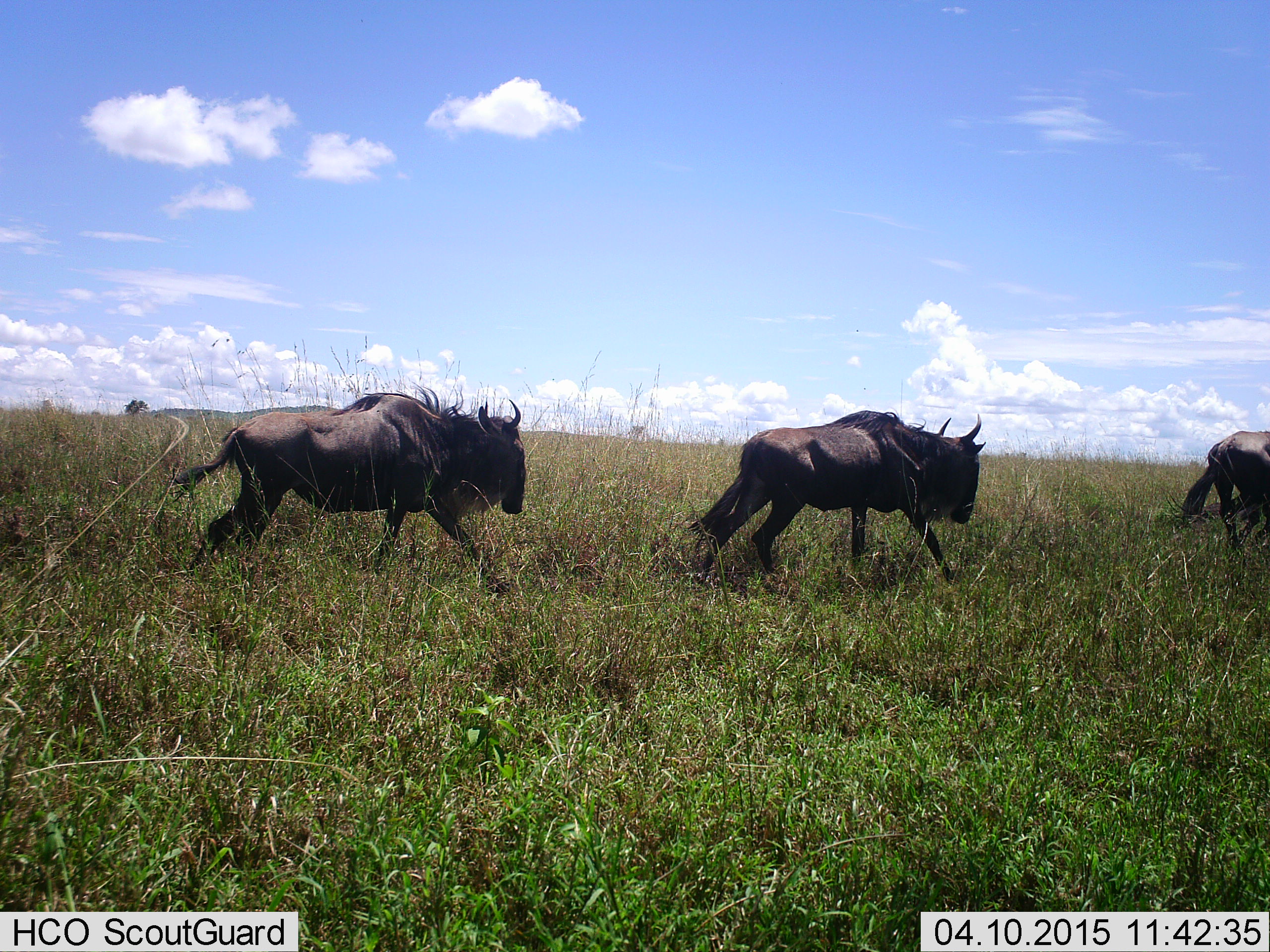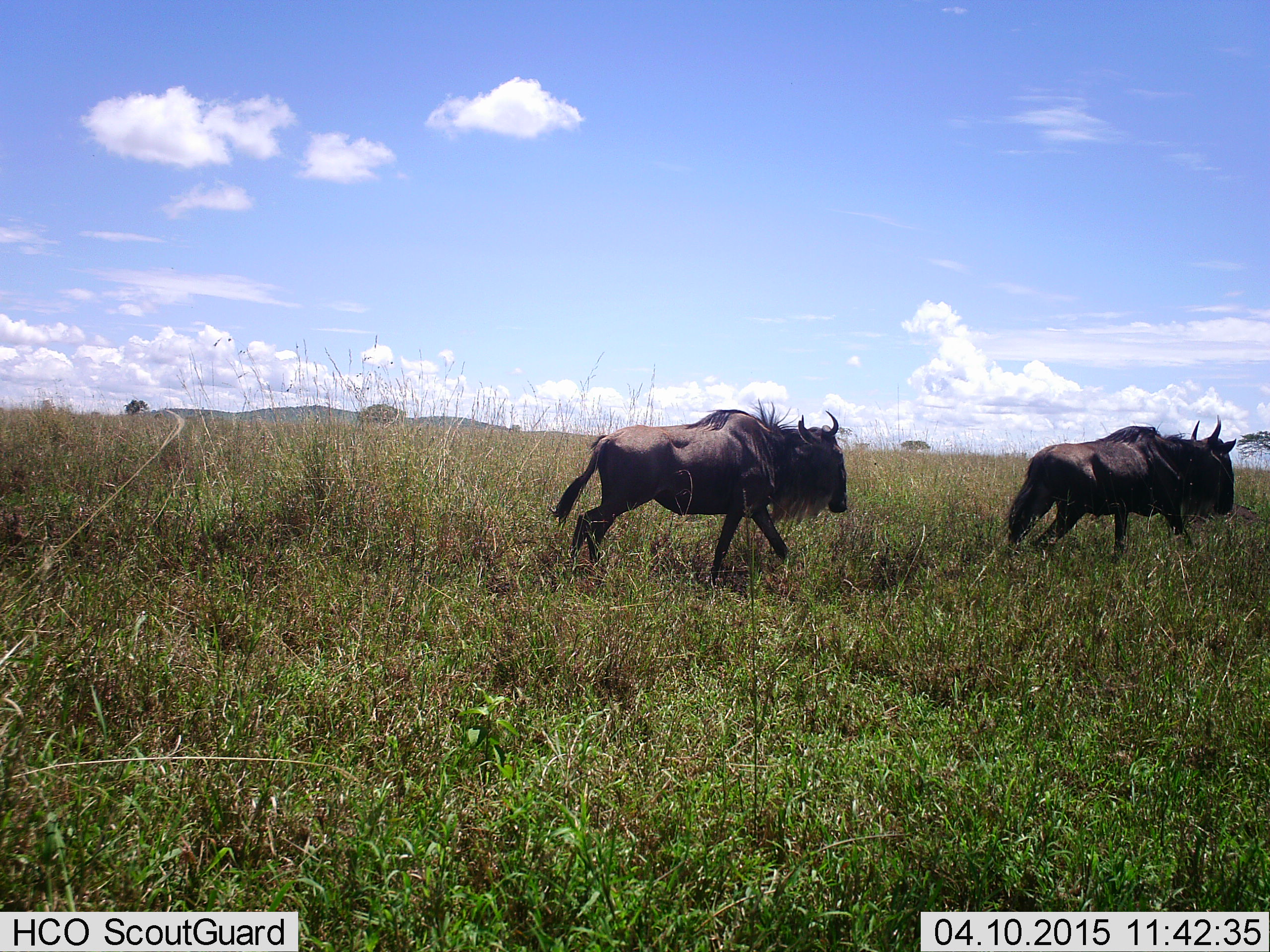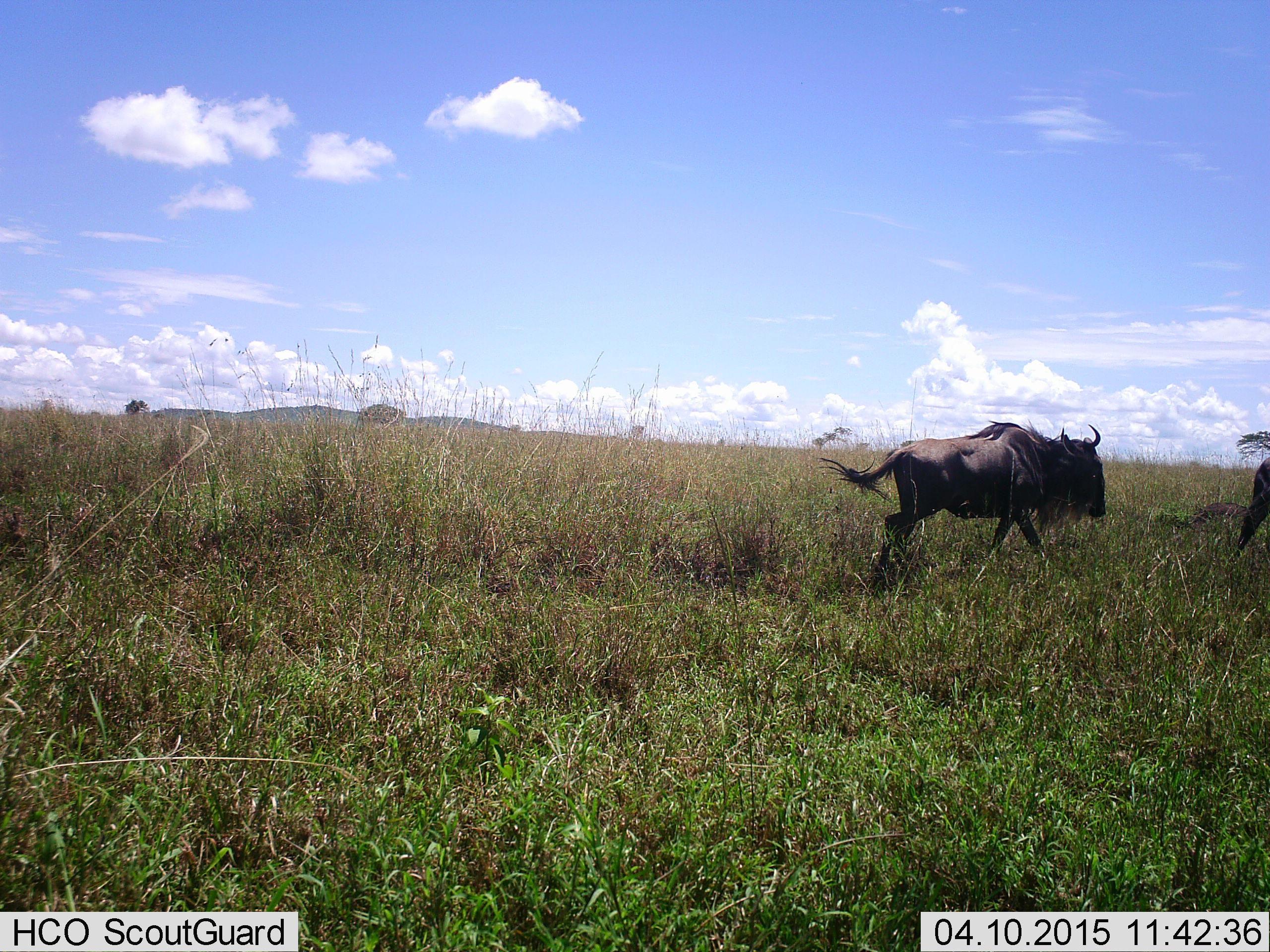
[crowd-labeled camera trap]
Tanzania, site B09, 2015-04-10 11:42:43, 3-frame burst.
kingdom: Animalia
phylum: Chordata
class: Mammalia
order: Artiodactyla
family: Bovidae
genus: Connochaetes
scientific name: Connochaetes taurinus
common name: blue wildebeest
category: wildebeest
Wildebeest (blue wildebeest) (Connochaetes taurinus), count 3. Behavior (volunteer vote fractions): standing 10%, resting 0%, moving 100%, interacting 0%. Young present (vote fraction): 0%. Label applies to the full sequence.